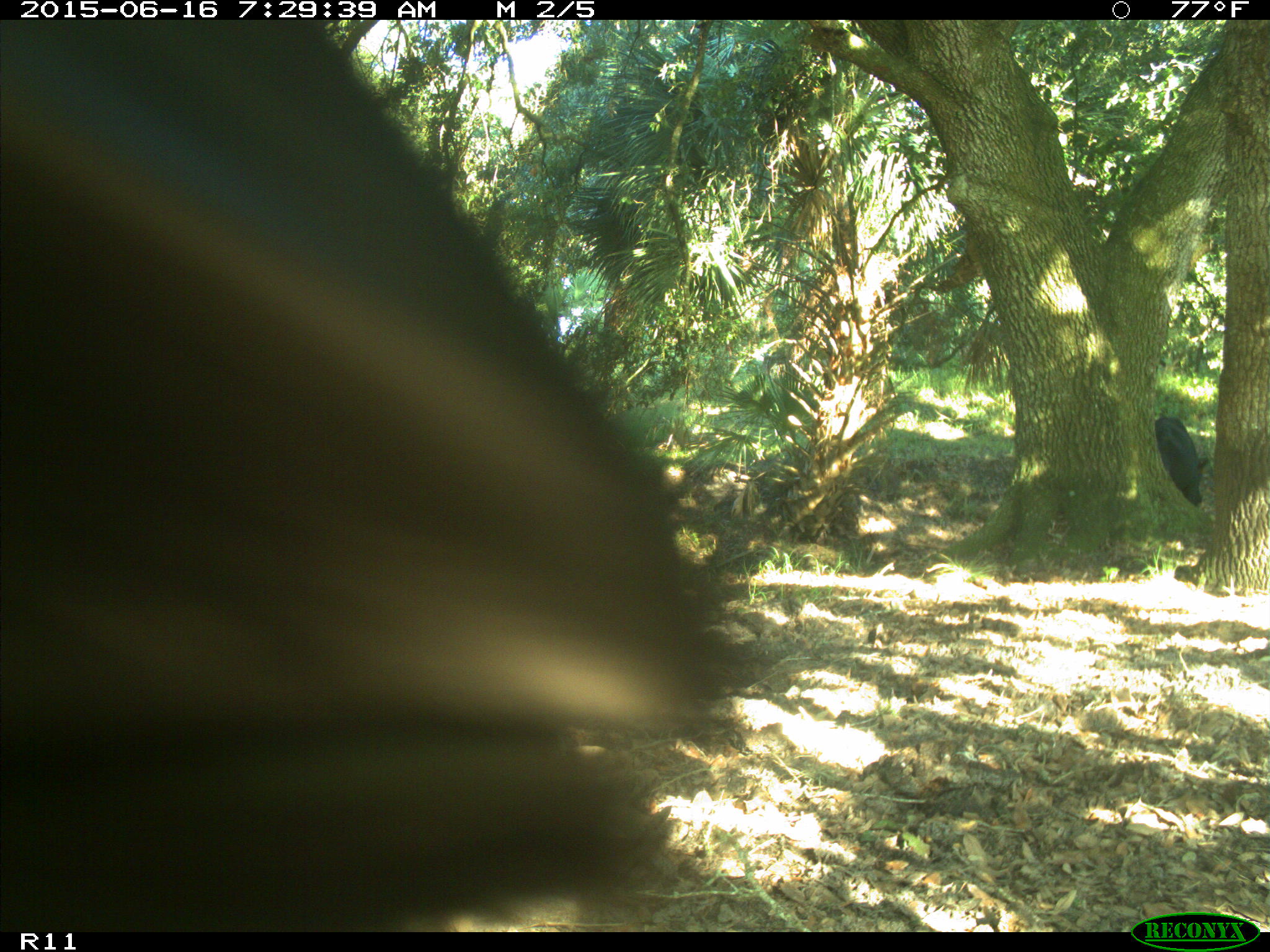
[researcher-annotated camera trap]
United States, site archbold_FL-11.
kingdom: Animalia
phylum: Chordata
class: Mammalia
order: Artiodactyla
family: Bovidae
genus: Bos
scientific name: Bos taurus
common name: domestic cow